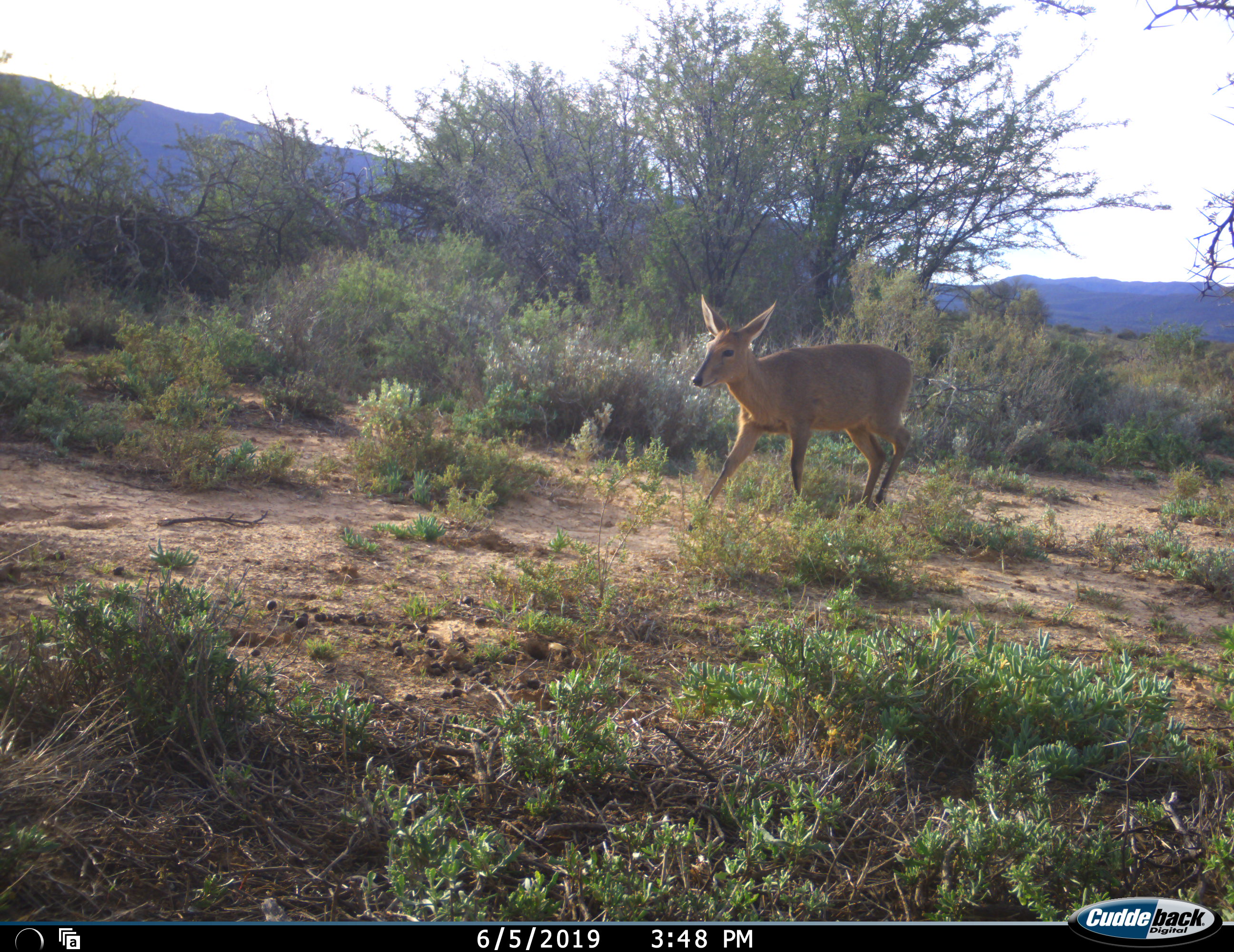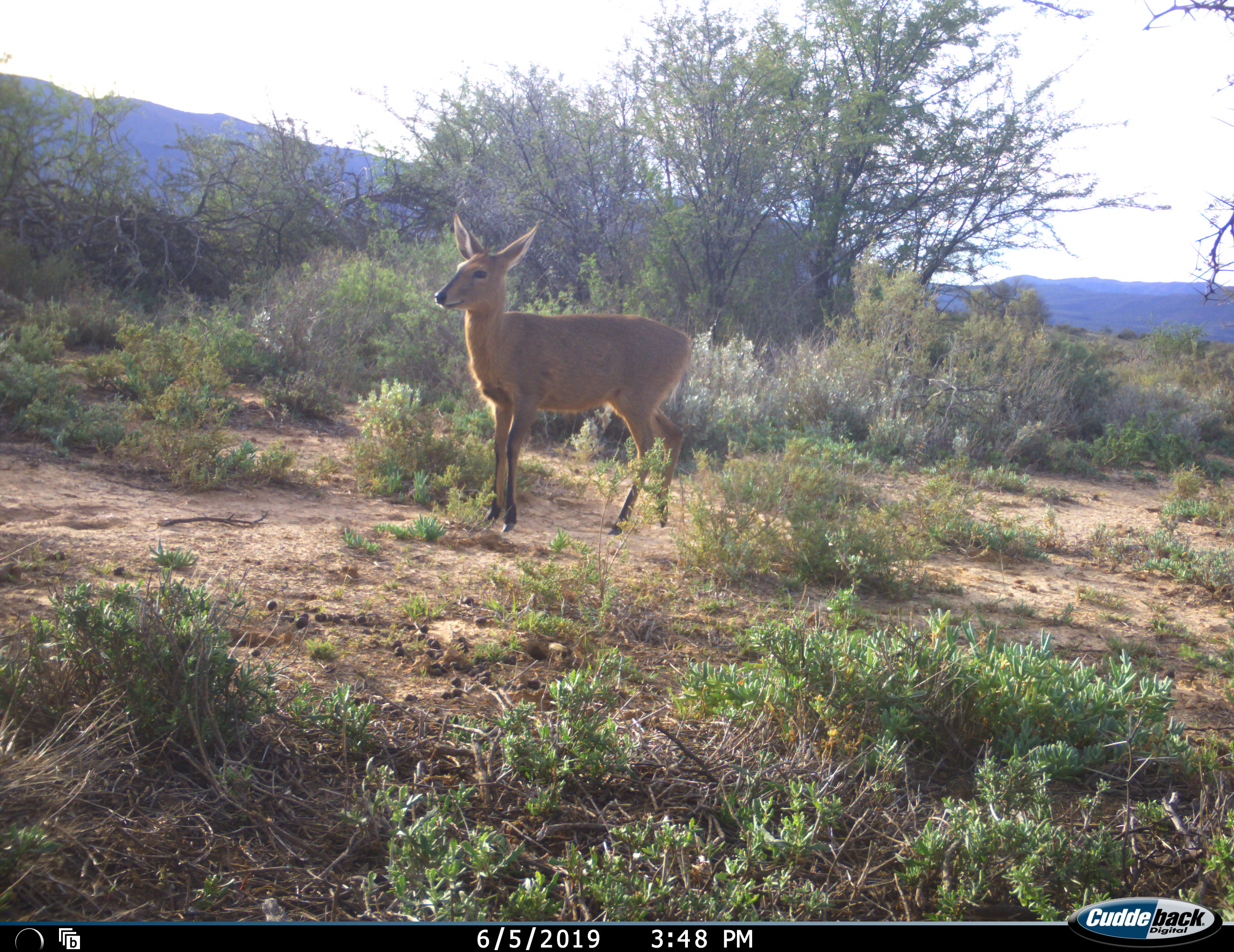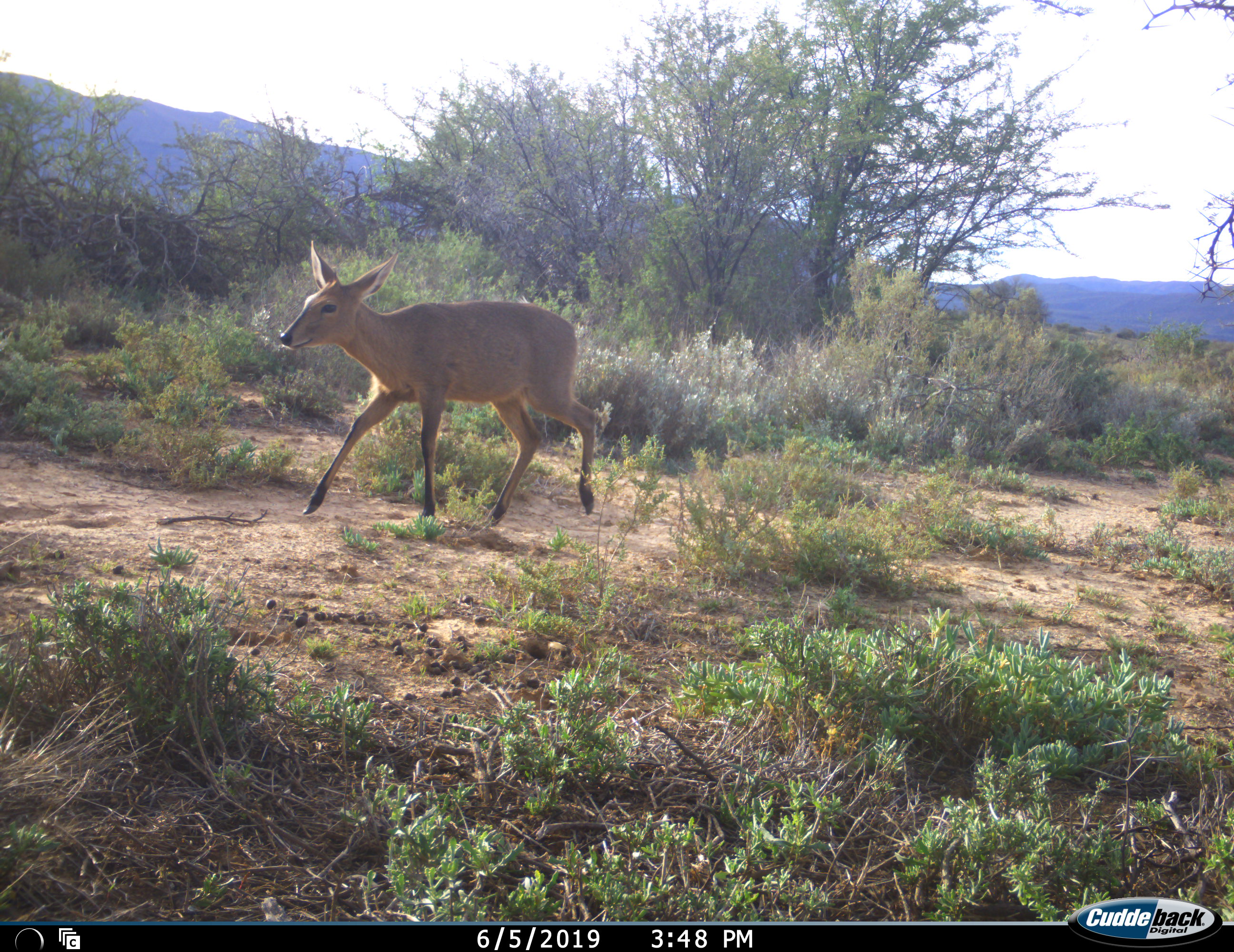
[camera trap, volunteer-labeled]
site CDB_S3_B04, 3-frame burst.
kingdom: Animalia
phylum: Chordata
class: Mammalia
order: Artiodactyla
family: Bovidae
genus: Sylvicapra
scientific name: Sylvicapra grimmia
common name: common duiker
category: duikercommongrey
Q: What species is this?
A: Duikercommongrey (common duiker) (Sylvicapra grimmia).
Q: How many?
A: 1.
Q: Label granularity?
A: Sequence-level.